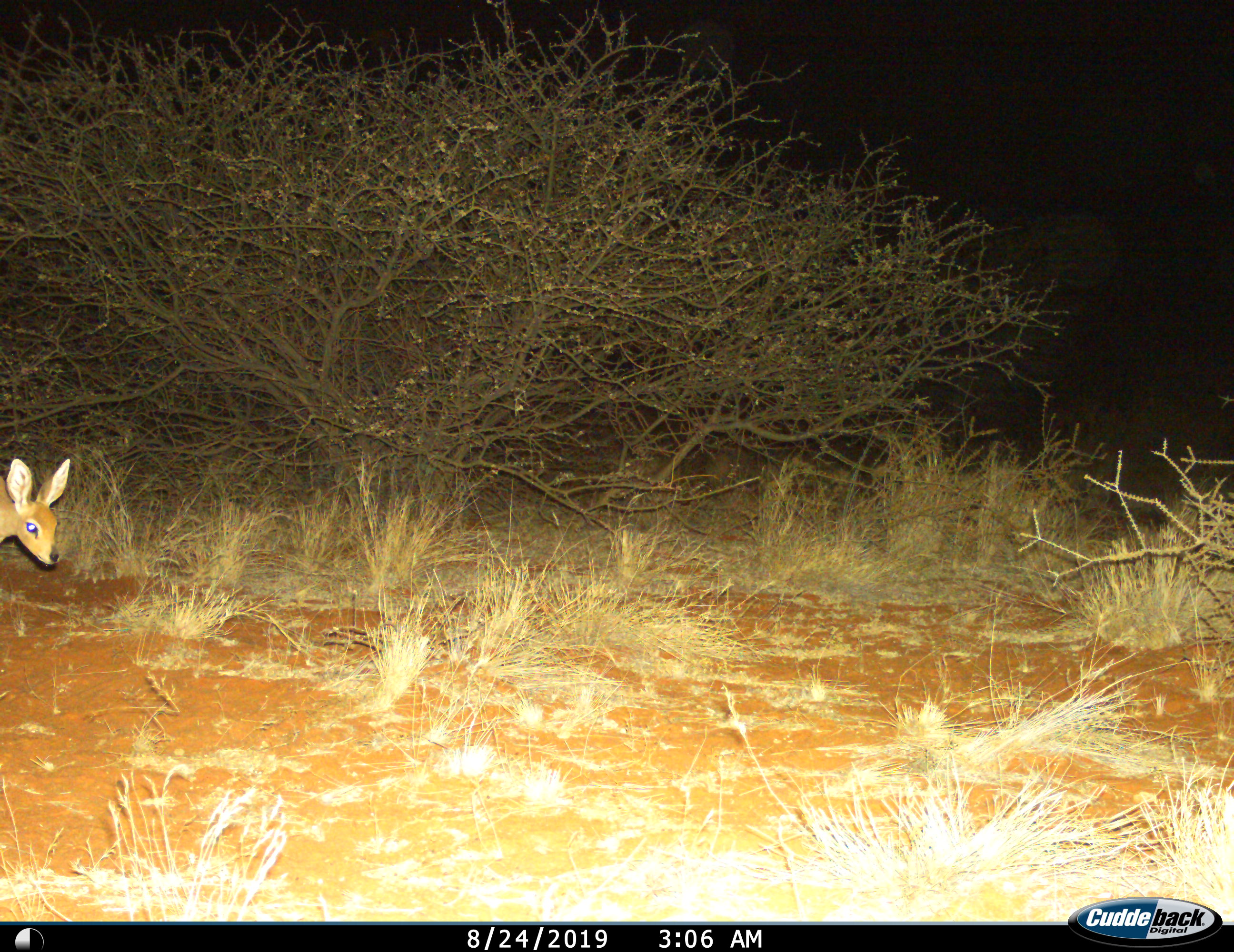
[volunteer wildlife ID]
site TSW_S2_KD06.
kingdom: Animalia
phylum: Chordata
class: Mammalia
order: Artiodactyla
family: Bovidae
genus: Raphicerus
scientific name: Raphicerus campestris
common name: steenbok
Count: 1.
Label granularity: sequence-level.